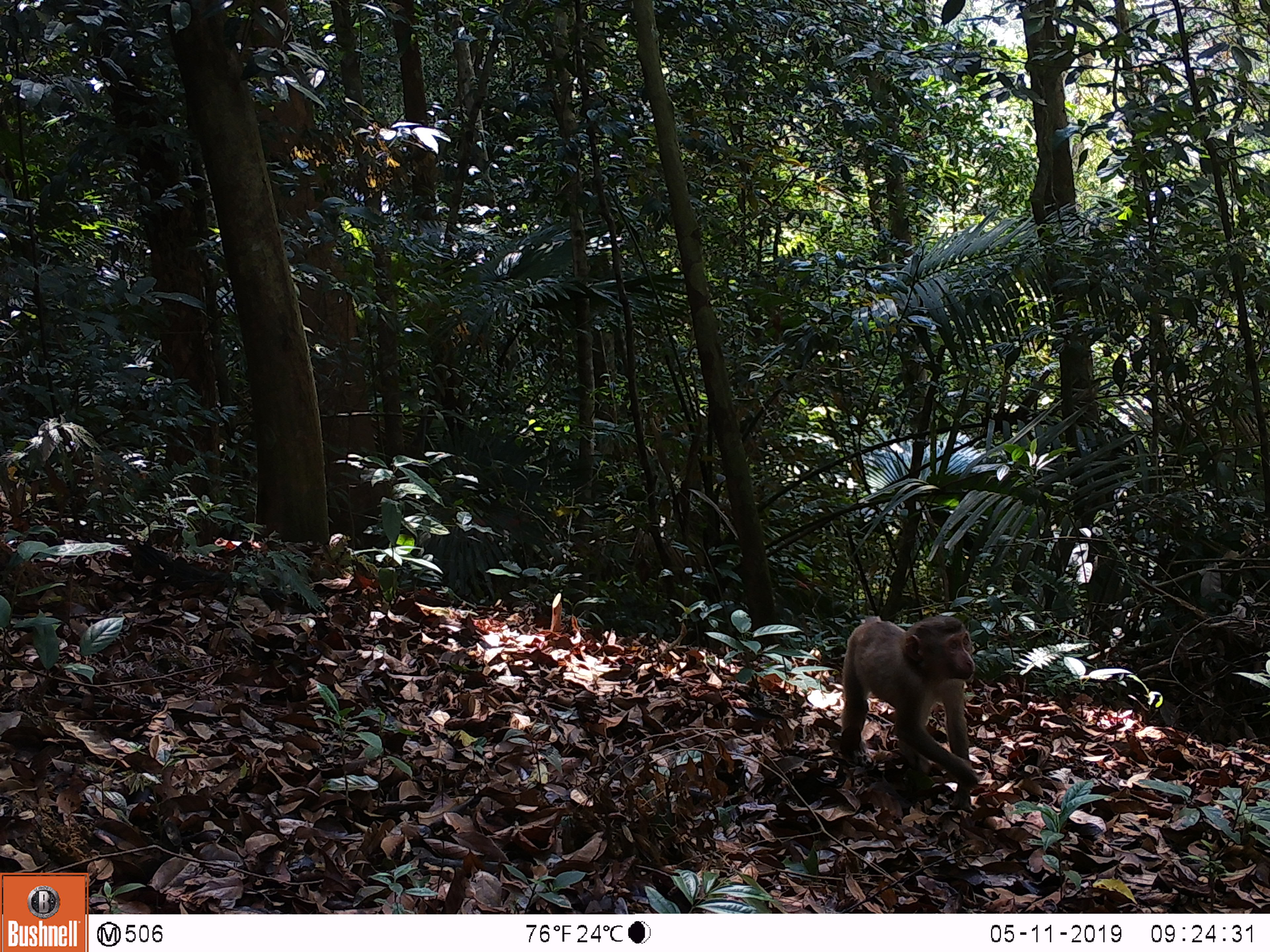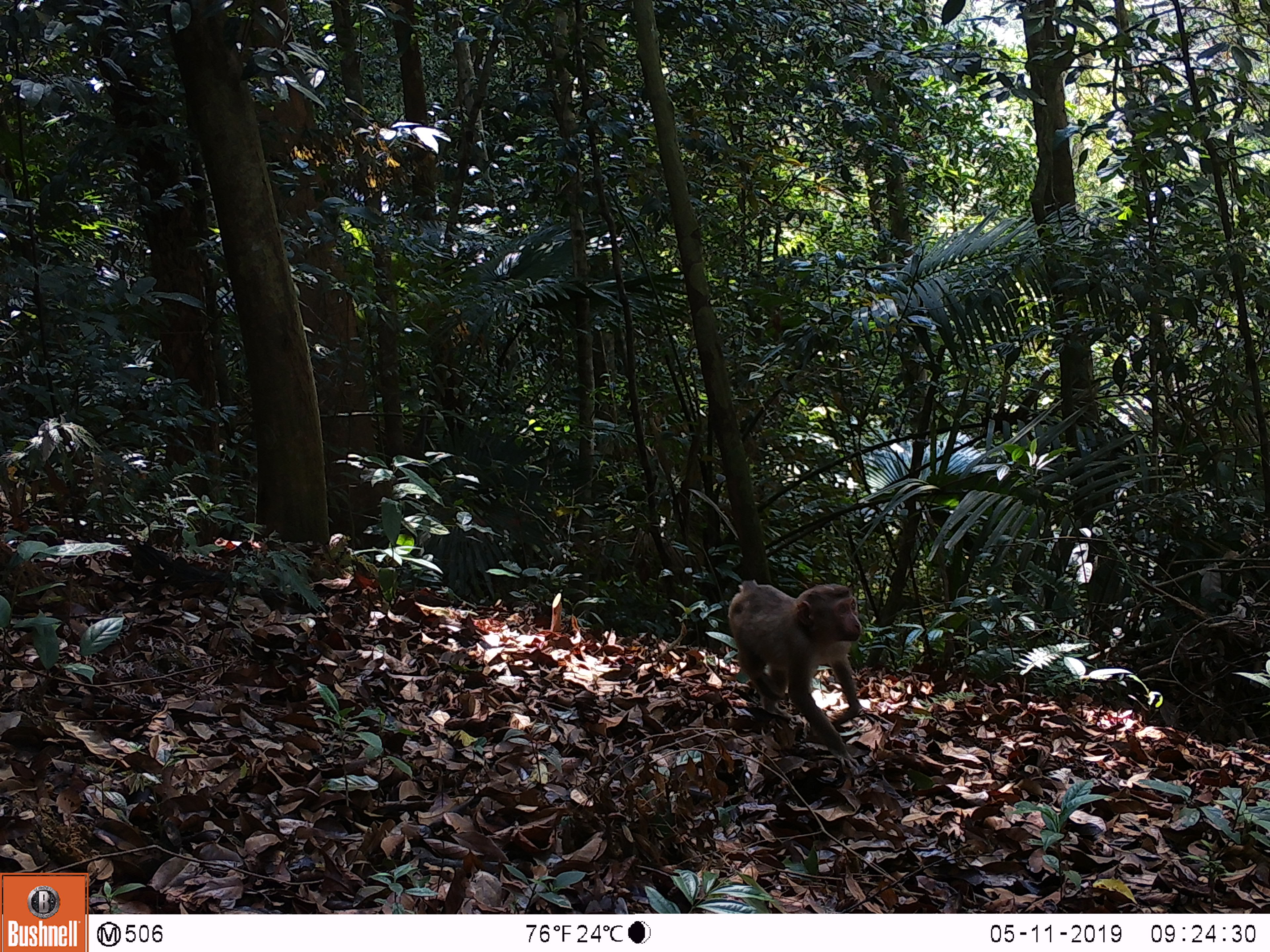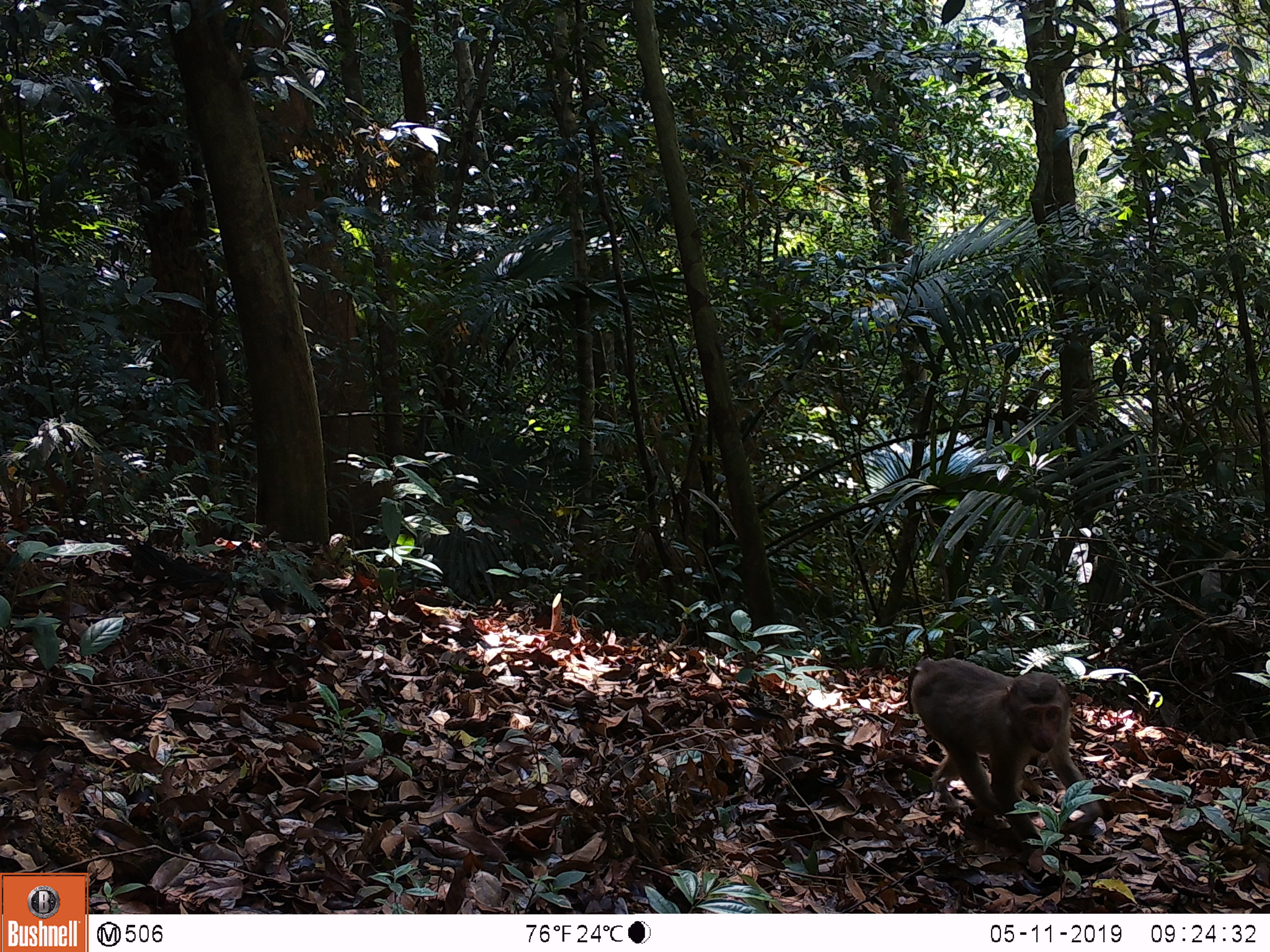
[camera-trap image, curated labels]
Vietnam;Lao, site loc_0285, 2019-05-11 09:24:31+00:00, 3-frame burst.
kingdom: Animalia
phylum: Chordata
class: Mammalia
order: Primates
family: Cercopithecidae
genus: Macaca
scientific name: Macaca nemestrina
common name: pig-tailed macaque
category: pig tailed macaque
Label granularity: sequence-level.